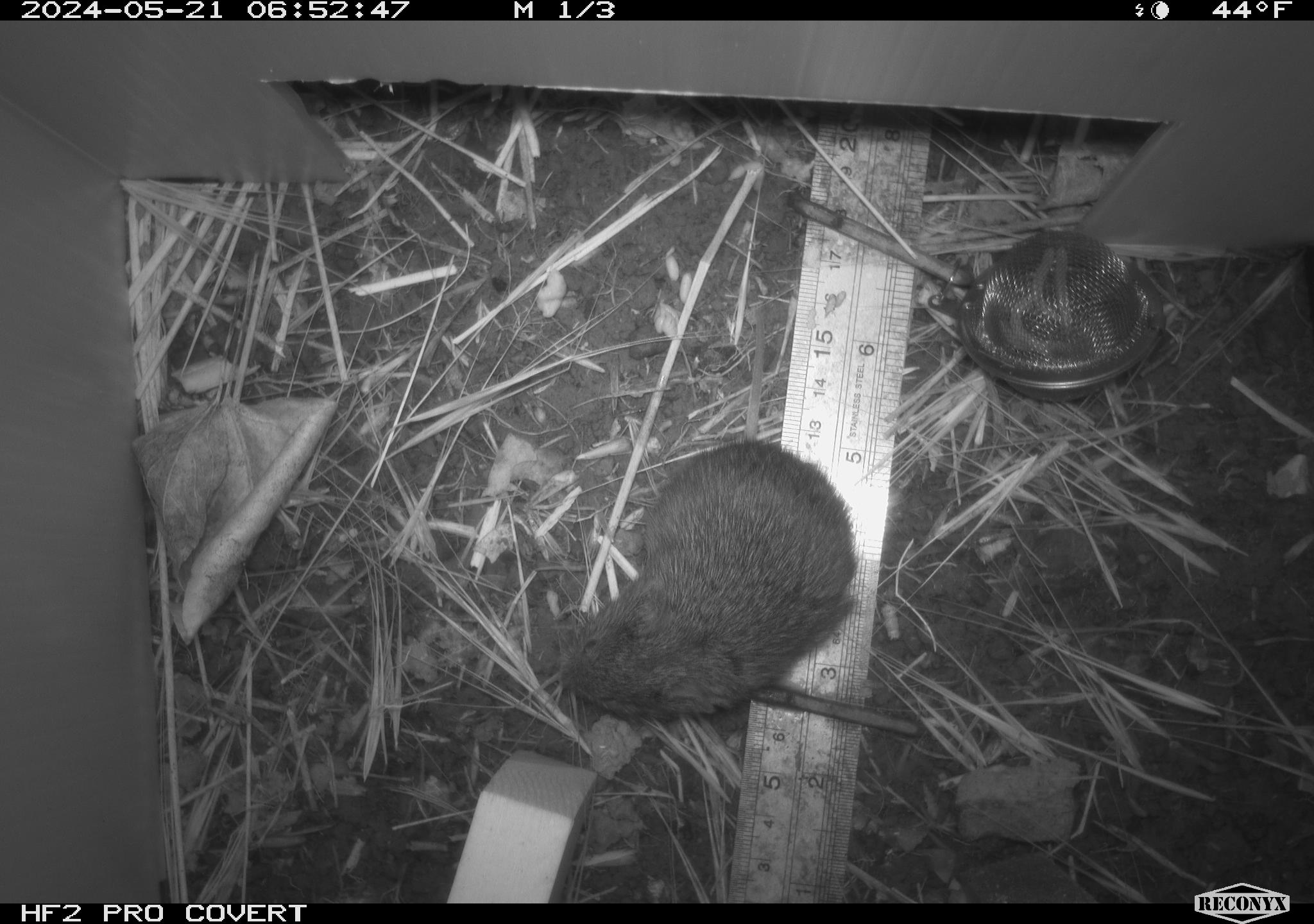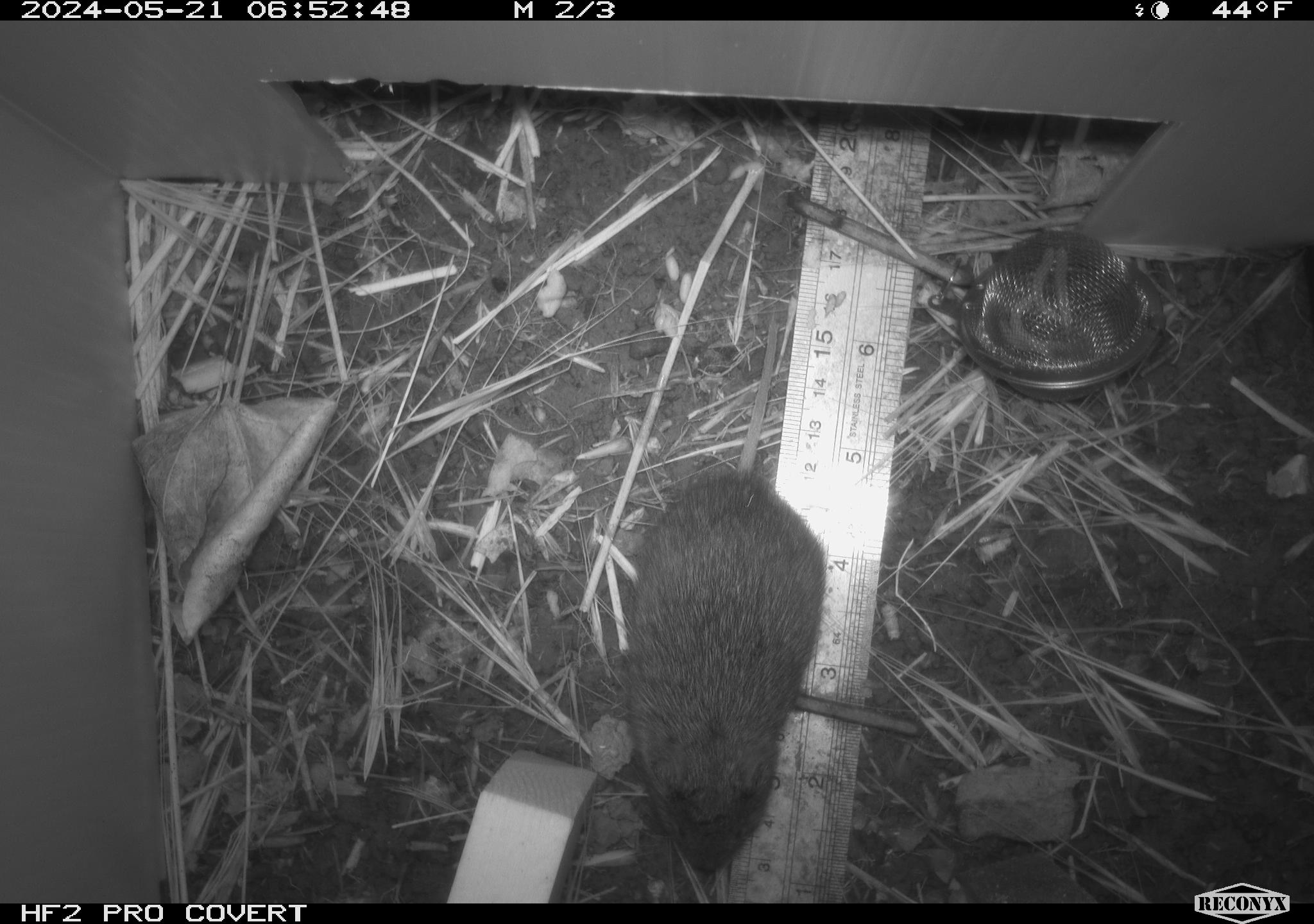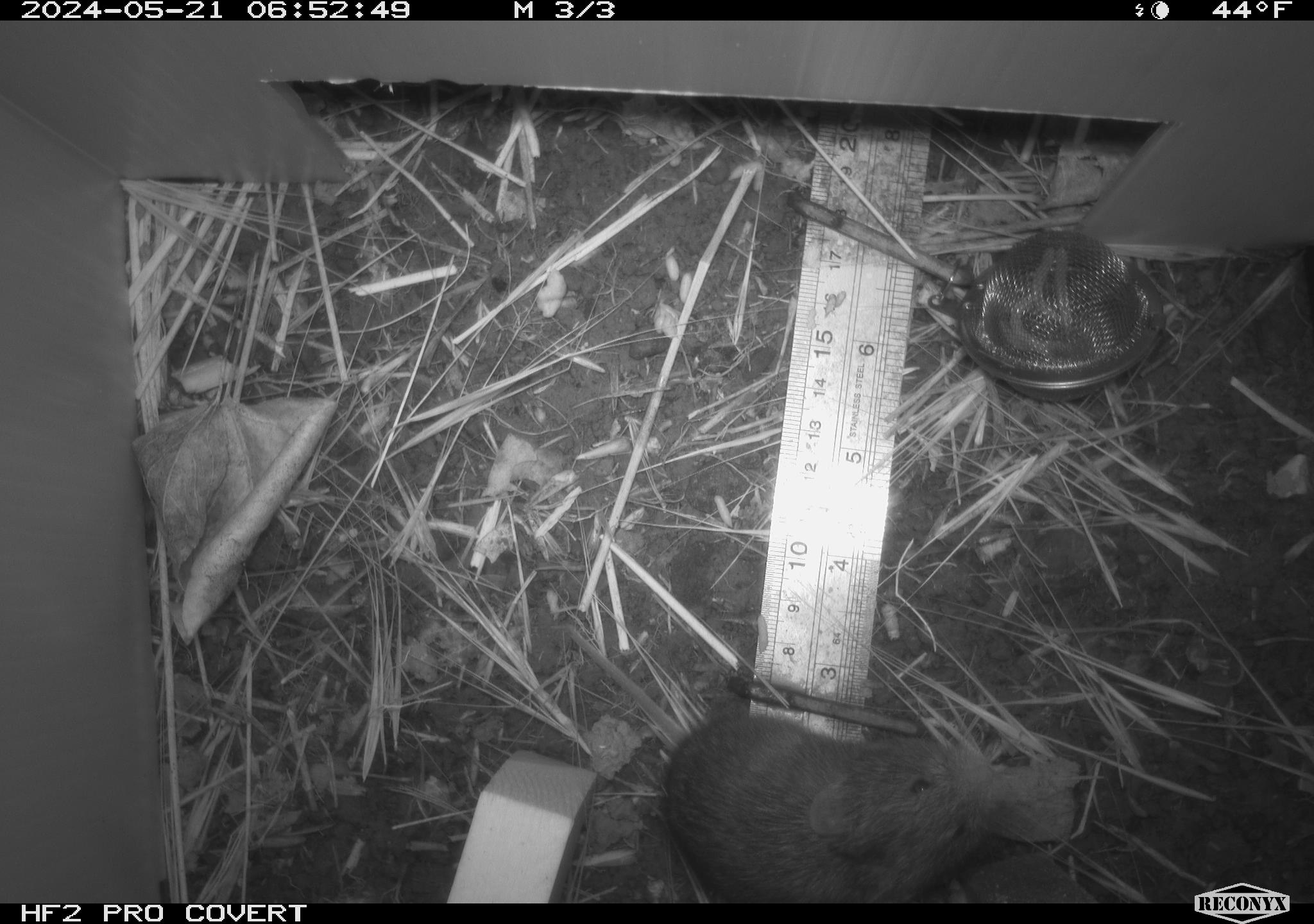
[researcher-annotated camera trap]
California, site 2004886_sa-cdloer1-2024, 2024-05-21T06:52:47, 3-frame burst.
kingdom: Animalia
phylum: Chordata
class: Mammalia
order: Rodentia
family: Cricetidae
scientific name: Arvicolinae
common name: voles, lemmings, and muskrats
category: arvicolinae subfamily